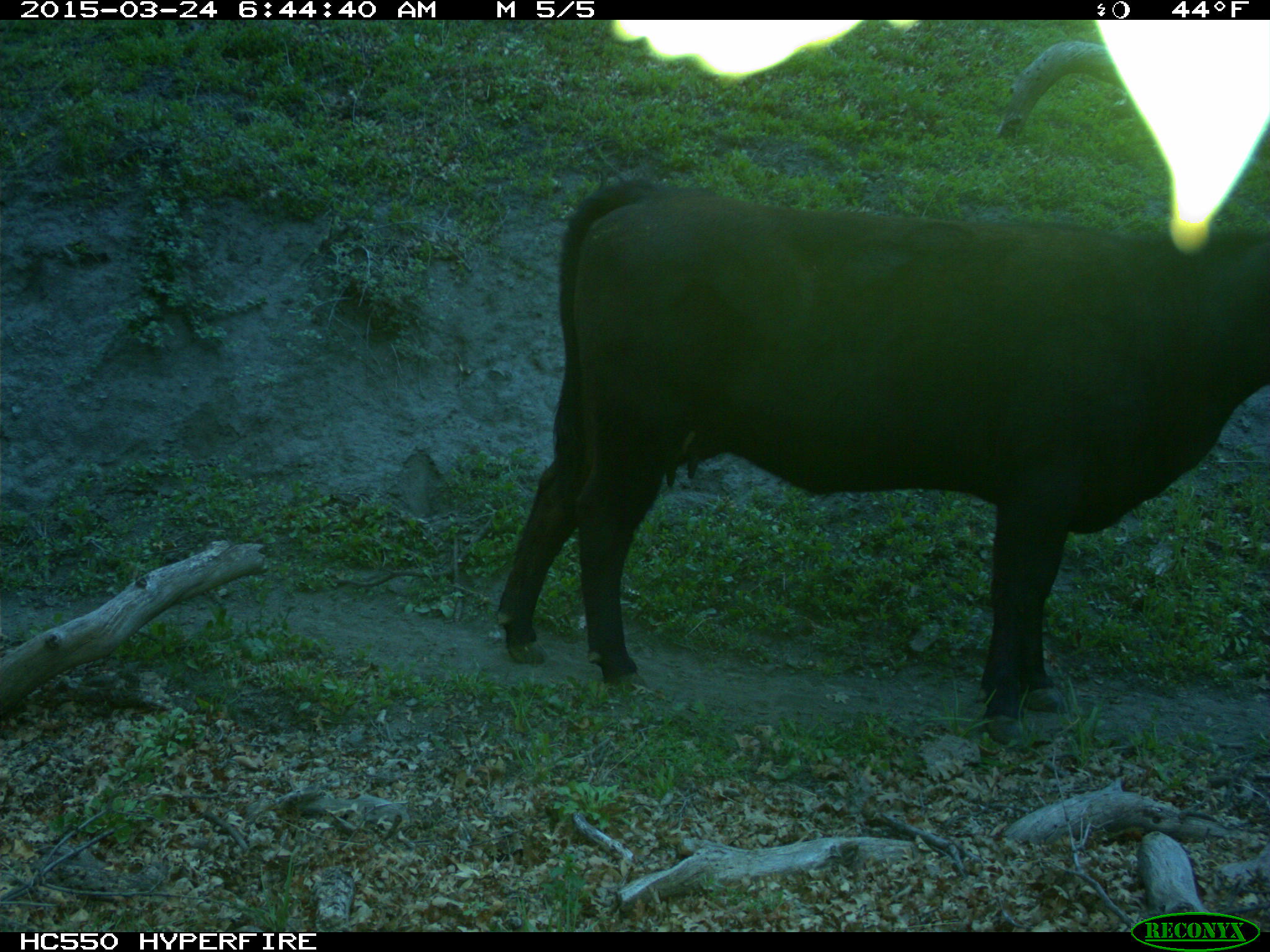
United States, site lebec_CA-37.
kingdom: Animalia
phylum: Chordata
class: Mammalia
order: Artiodactyla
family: Bovidae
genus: Bos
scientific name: Bos taurus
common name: domestic cow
Bos taurus (domestic cow).